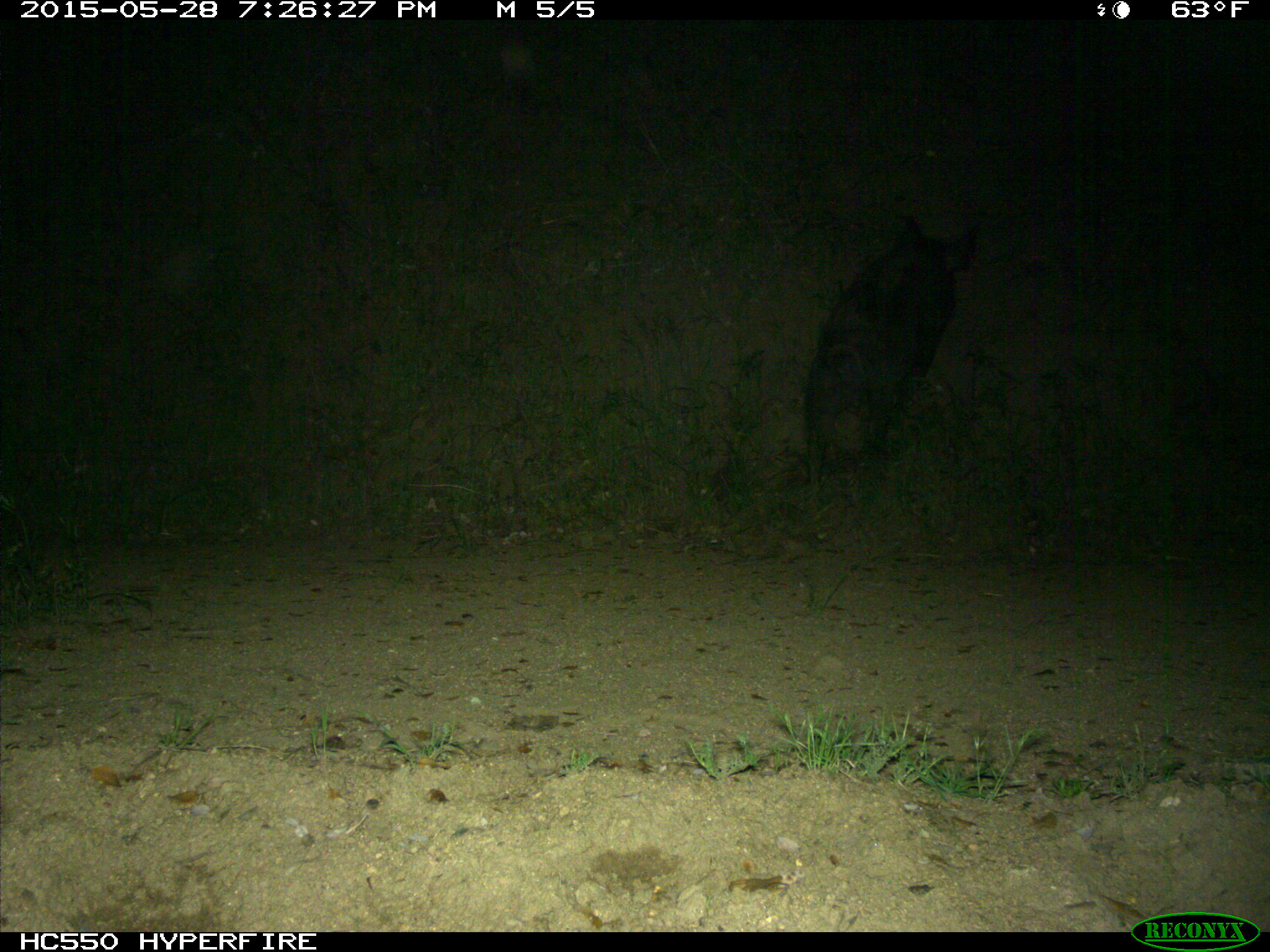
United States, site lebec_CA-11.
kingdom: Animalia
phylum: Chordata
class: Mammalia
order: Artiodactyla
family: Suidae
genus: Sus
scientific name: Sus scrofa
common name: wild boar